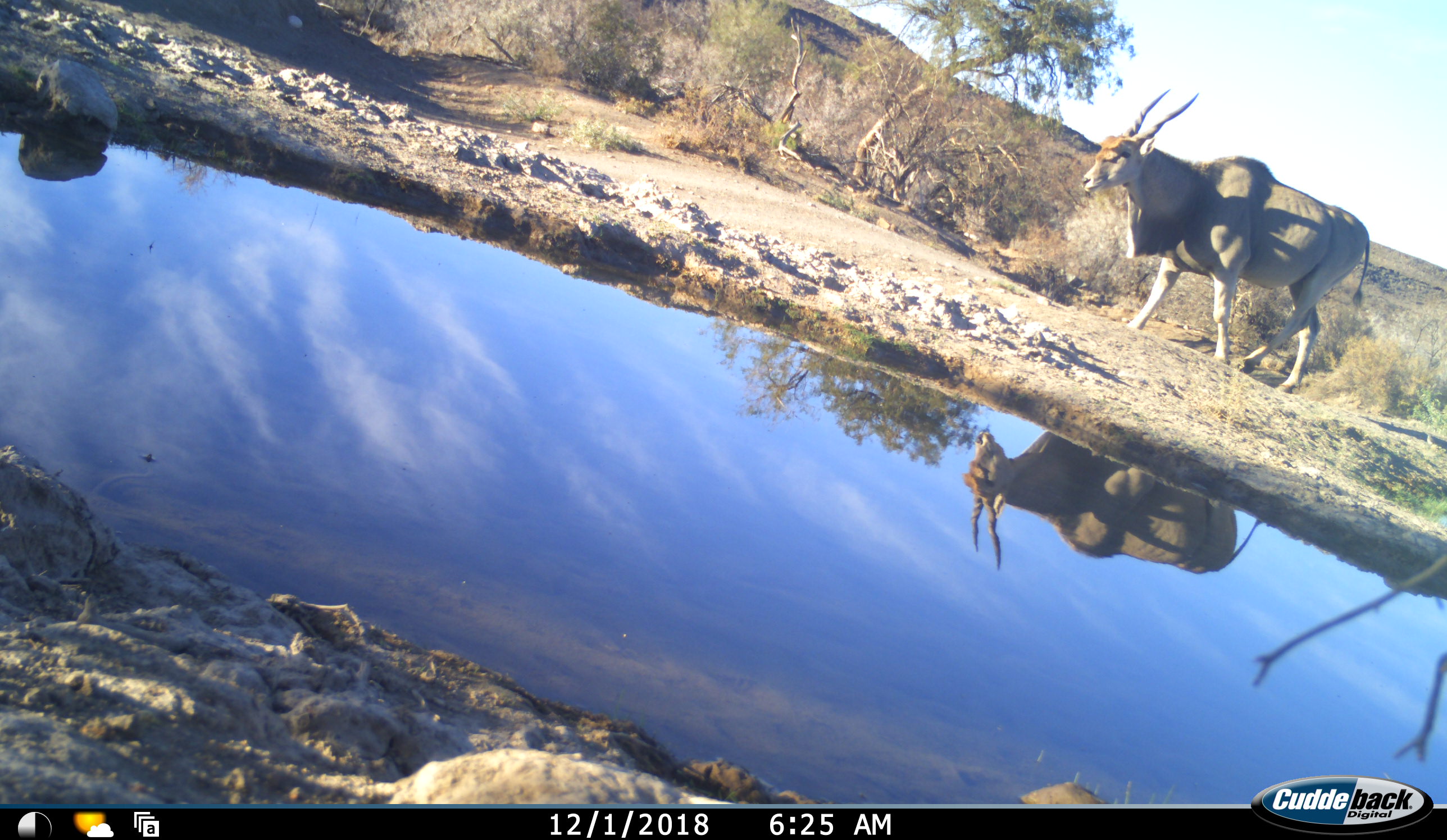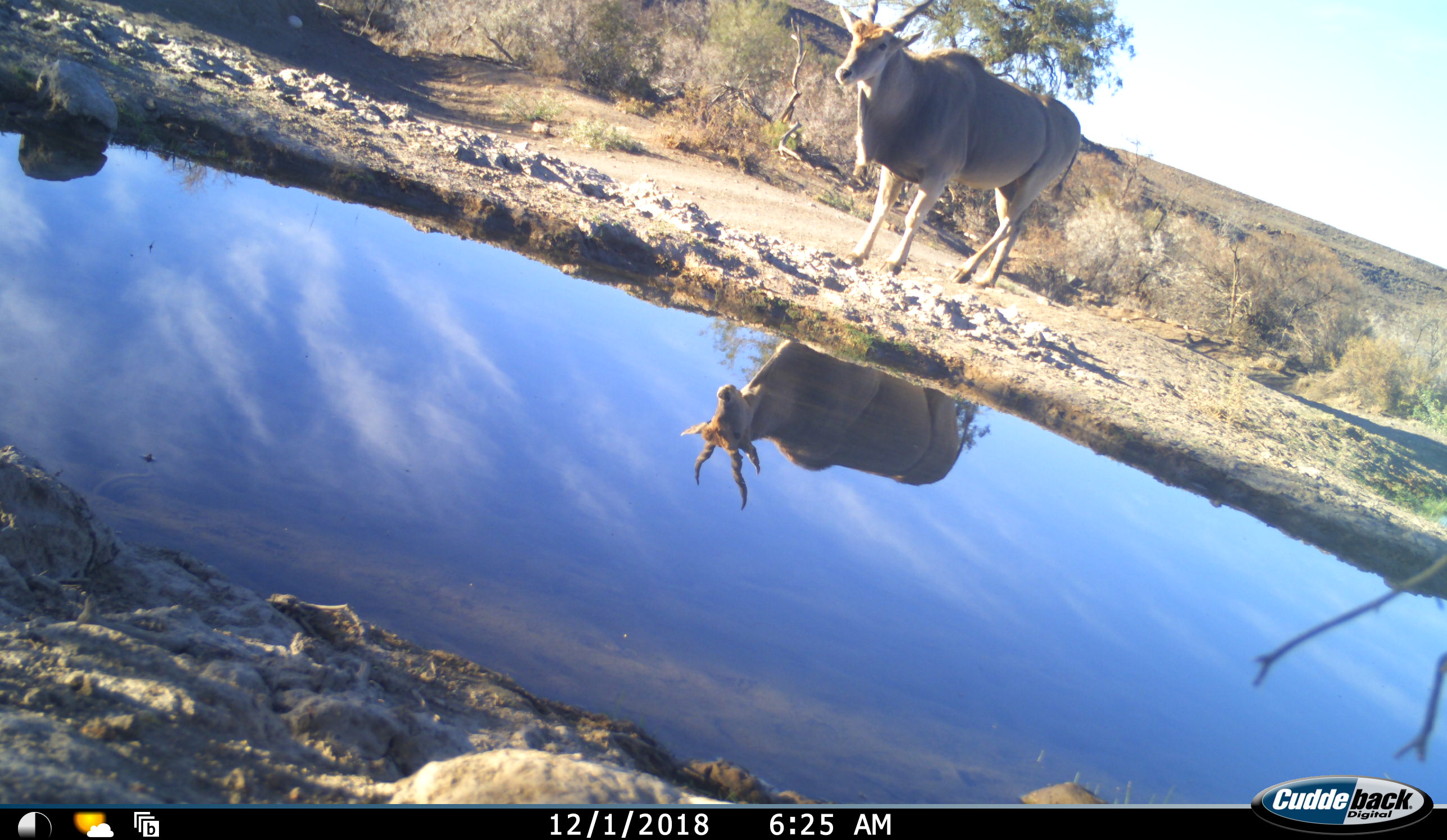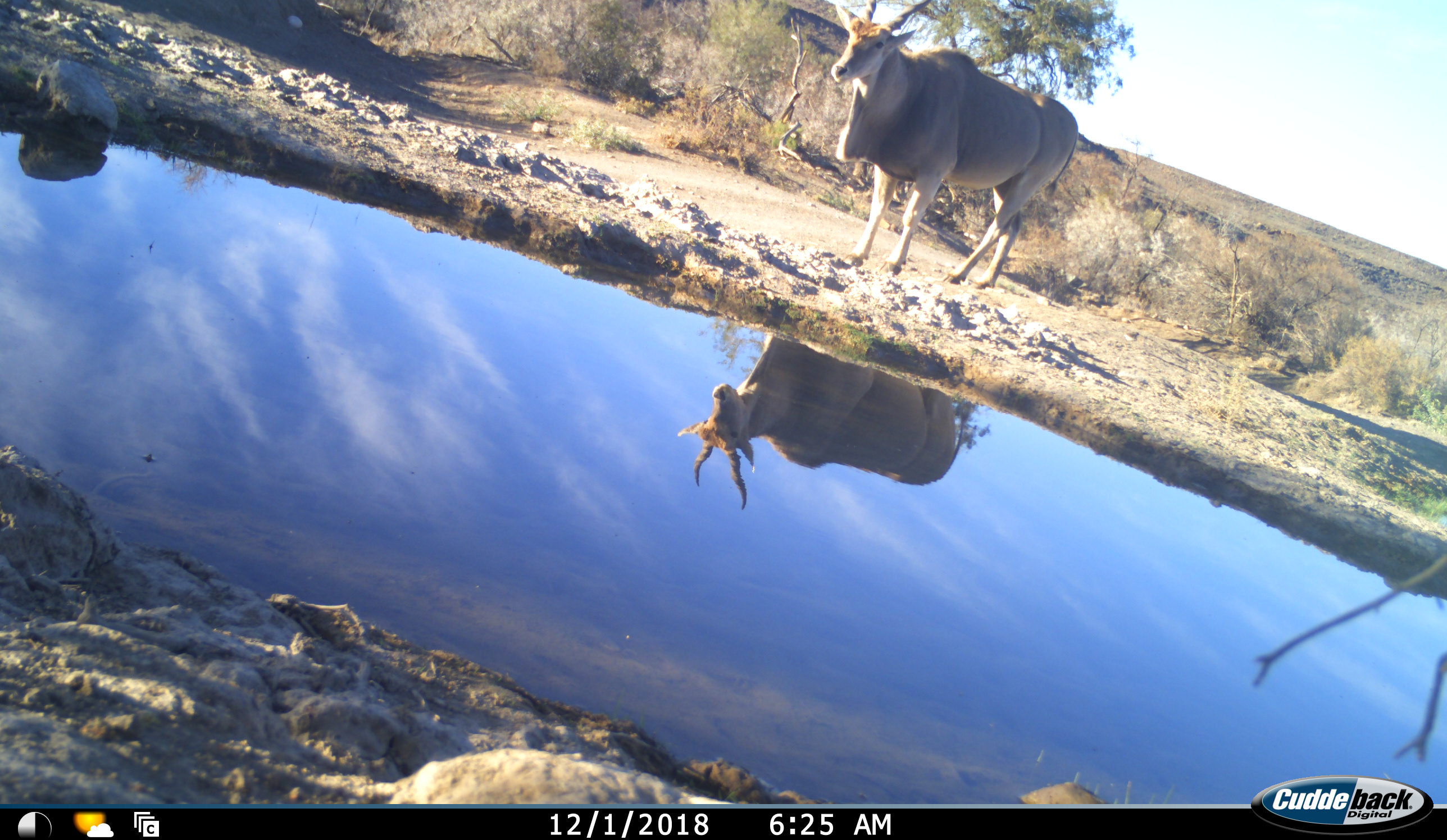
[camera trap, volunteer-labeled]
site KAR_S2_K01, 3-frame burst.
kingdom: Animalia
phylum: Chordata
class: Mammalia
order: Artiodactyla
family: Bovidae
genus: Tragelaphus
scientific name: Tragelaphus oryx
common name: eland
Eland (Tragelaphus oryx), count 1. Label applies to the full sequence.